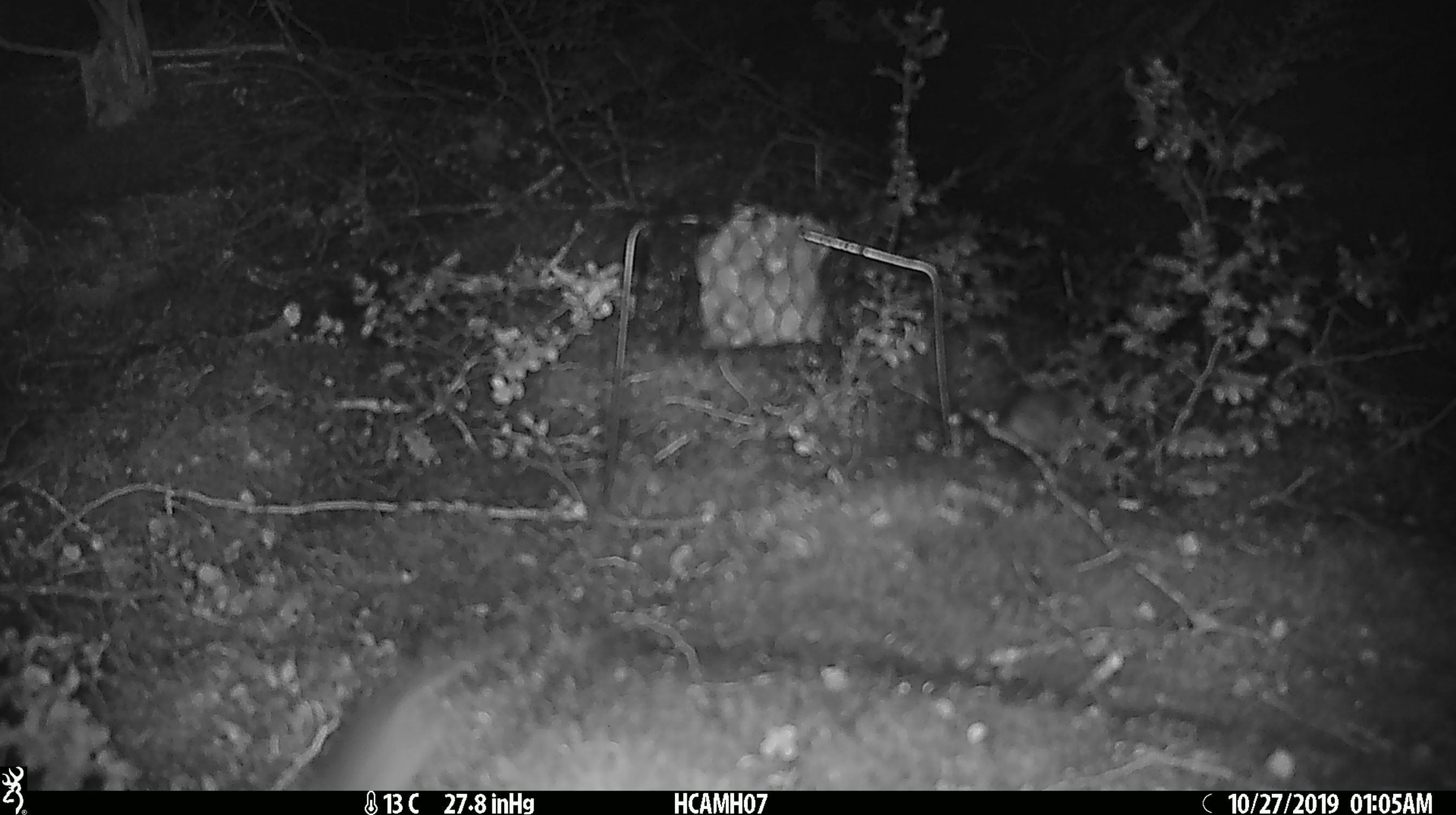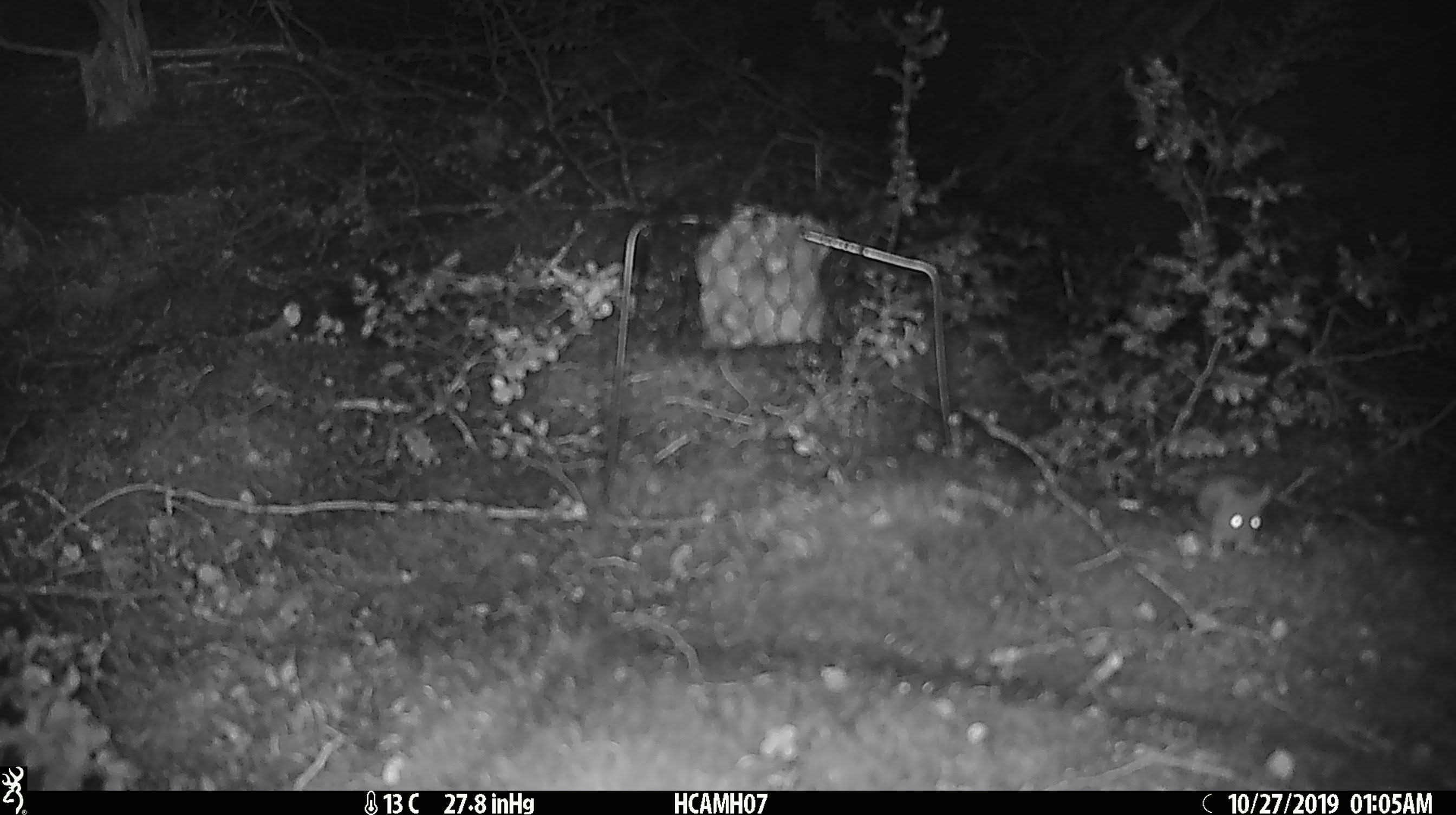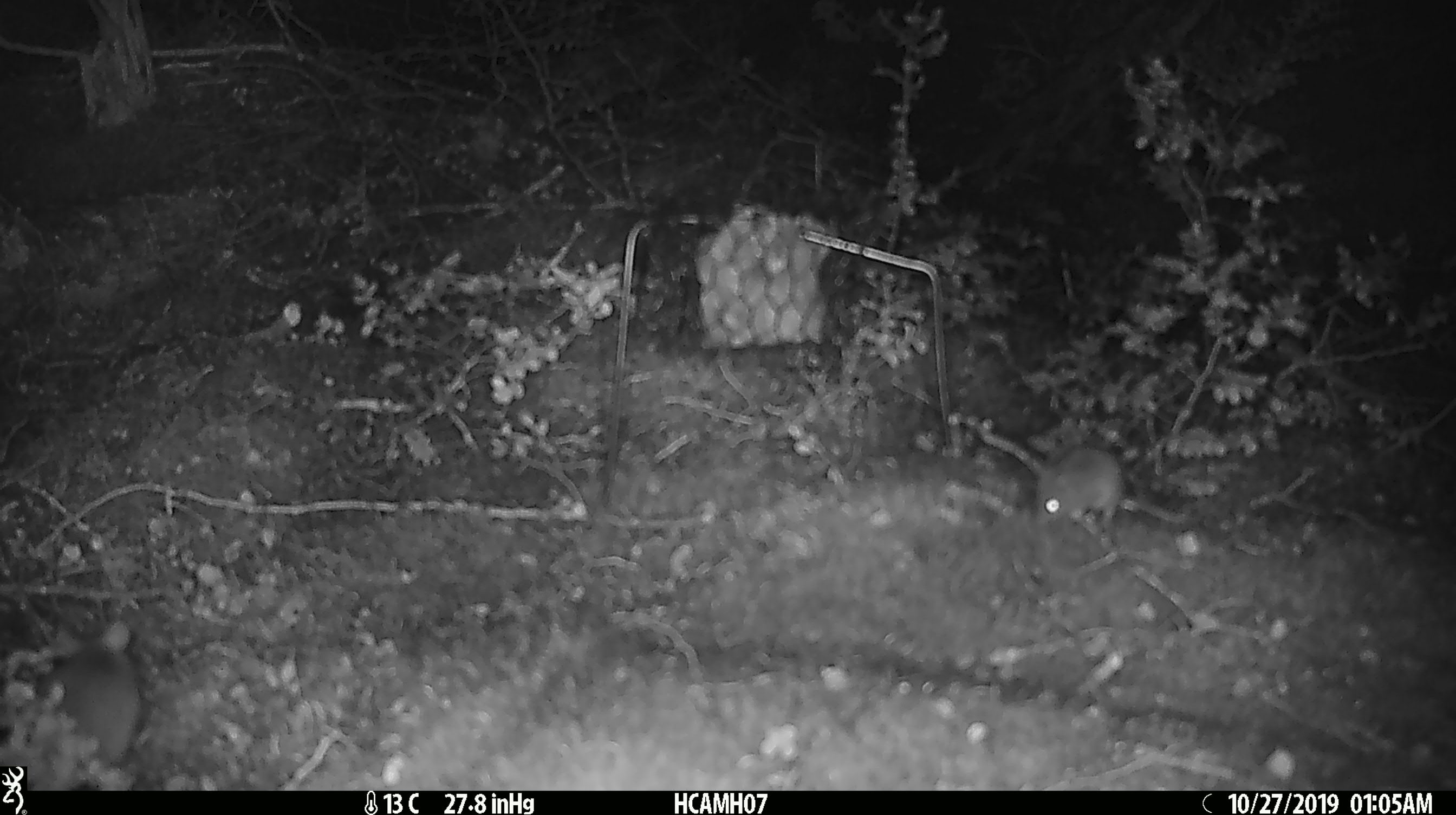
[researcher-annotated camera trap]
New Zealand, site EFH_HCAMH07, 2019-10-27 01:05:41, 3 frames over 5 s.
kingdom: Animalia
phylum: Chordata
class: Mammalia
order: Rodentia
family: Muridae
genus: Mus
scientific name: Mus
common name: mouse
Mouse (Mus).